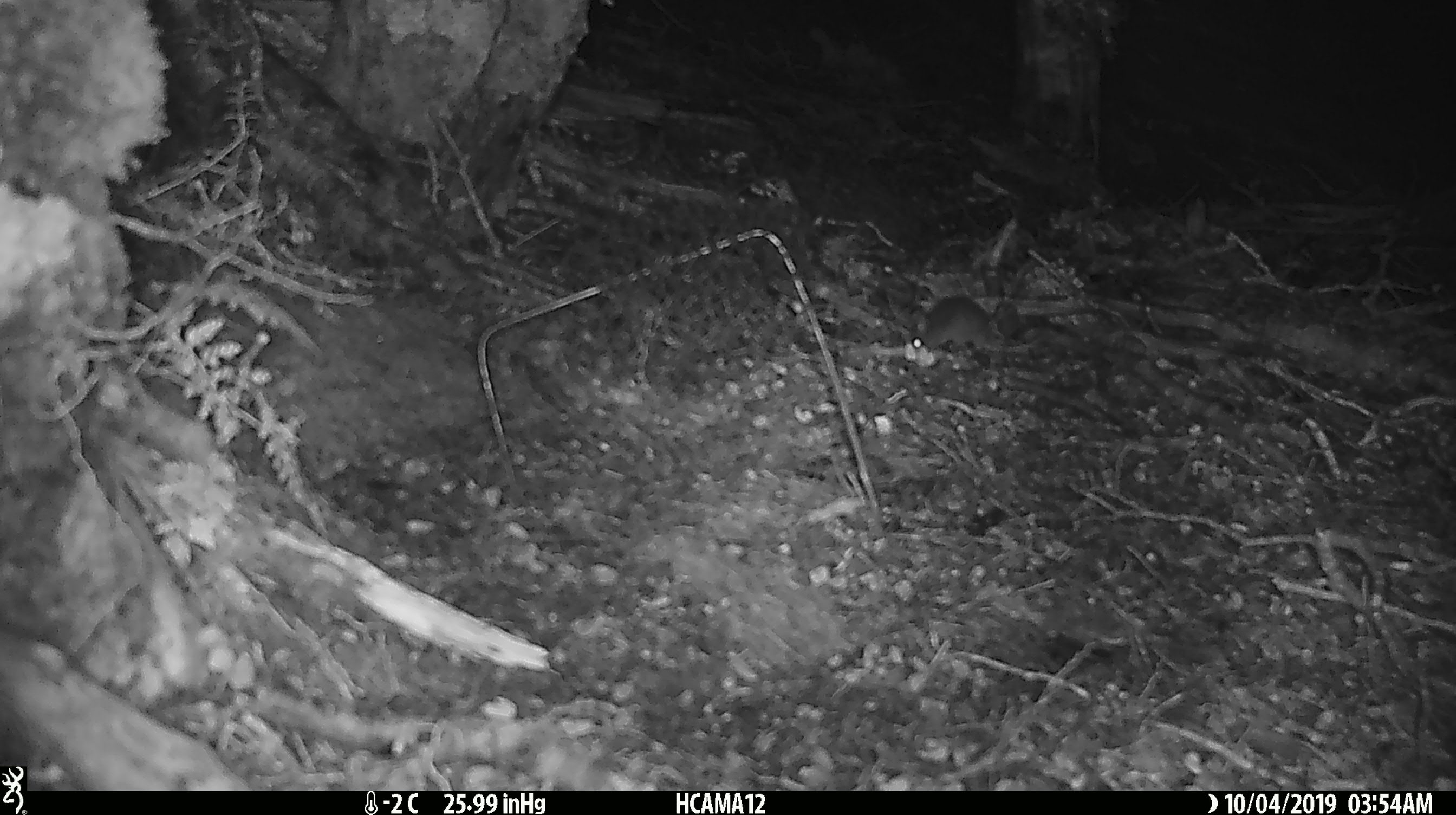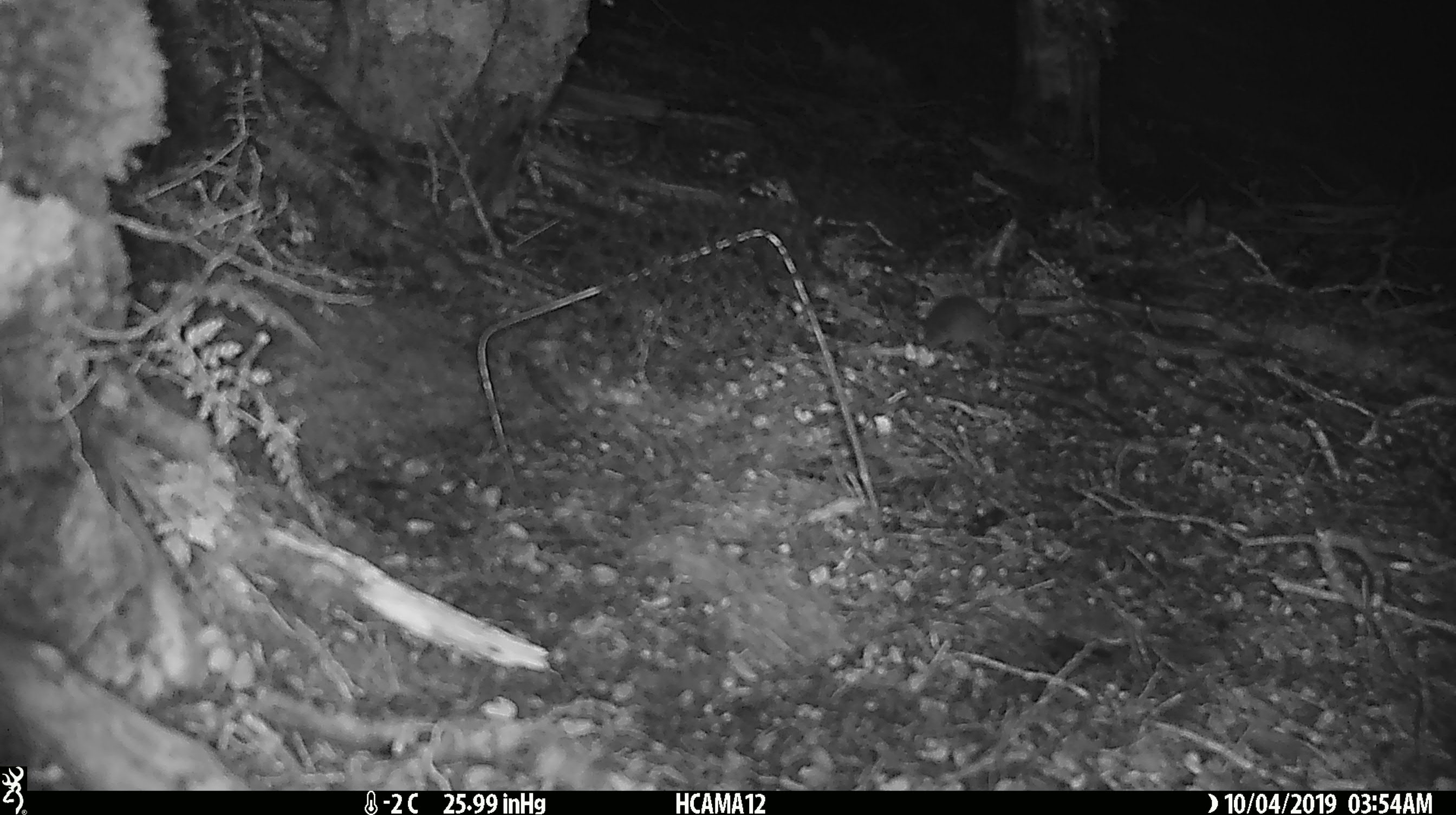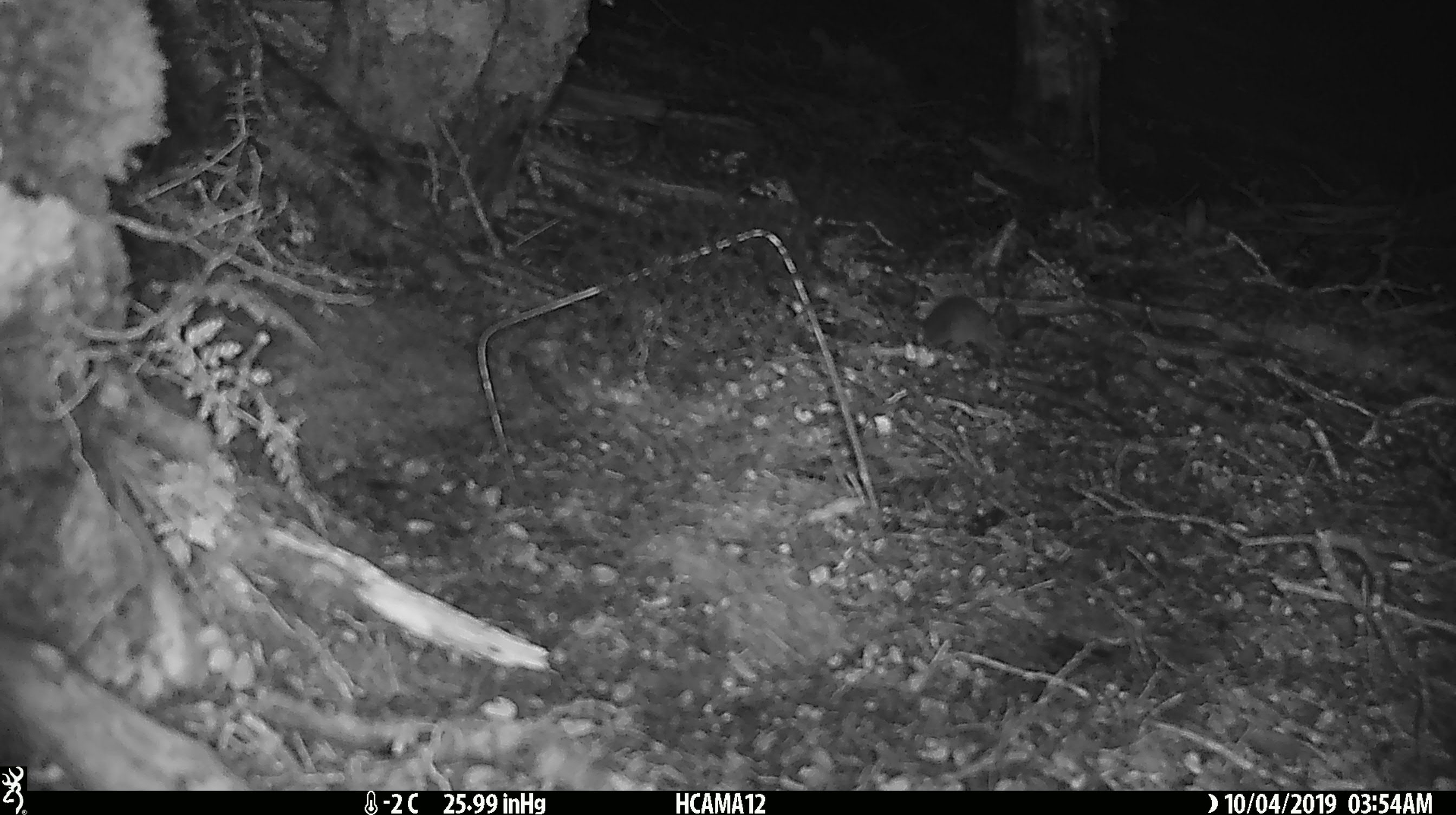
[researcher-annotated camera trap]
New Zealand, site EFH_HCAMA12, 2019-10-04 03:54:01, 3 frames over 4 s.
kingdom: Animalia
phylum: Chordata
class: Mammalia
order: Rodentia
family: Muridae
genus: Mus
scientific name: Mus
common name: mouse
Mouse (Mus).